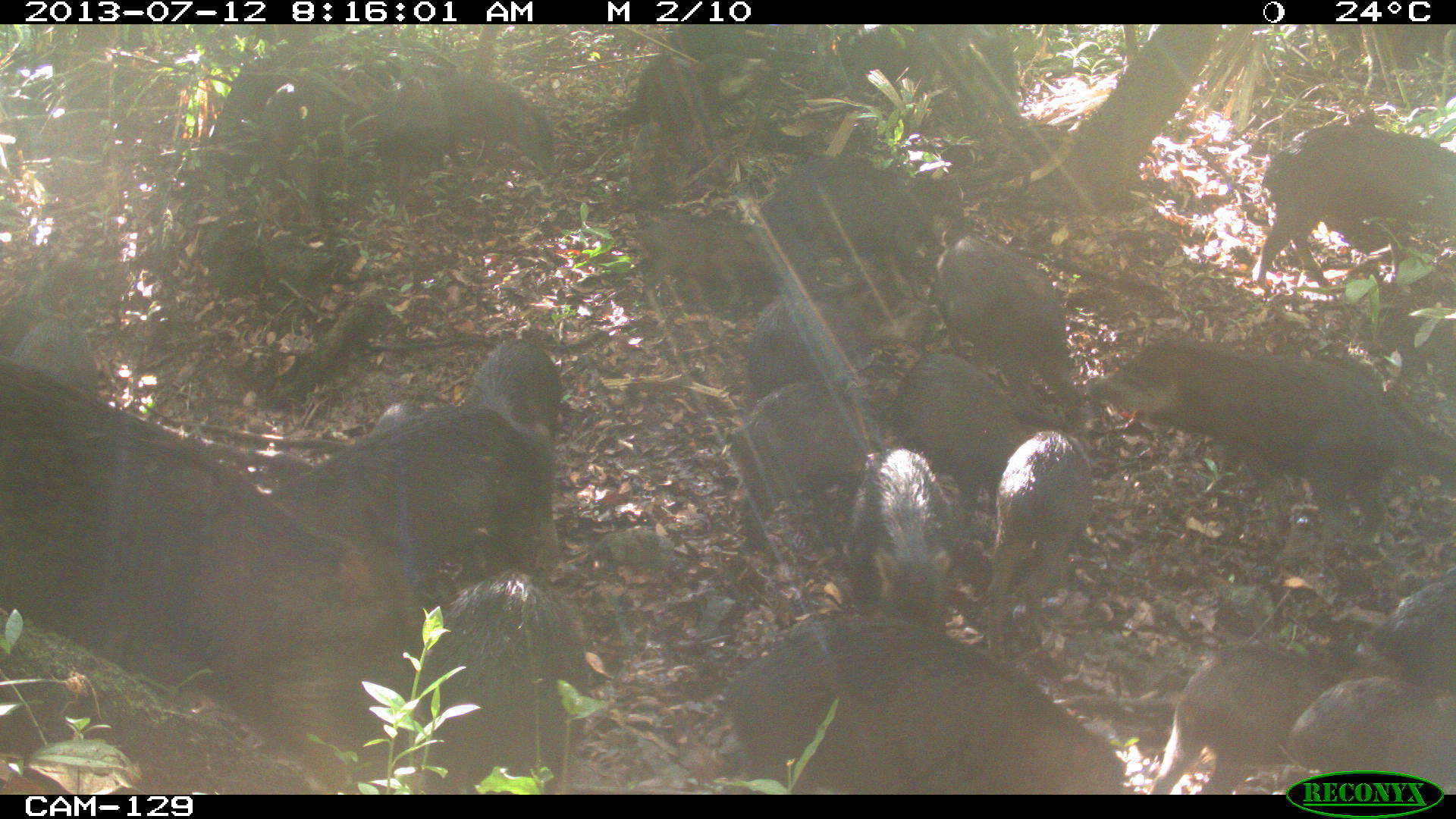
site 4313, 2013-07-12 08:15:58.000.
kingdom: Animalia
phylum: Chordata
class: Mammalia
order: Artiodactyla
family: Tayassuidae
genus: Tayassu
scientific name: Tayassu pecari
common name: white-lipped peccary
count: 20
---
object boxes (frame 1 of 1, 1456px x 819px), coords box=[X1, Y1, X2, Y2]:
group: box=[0, 24, 1455, 793]